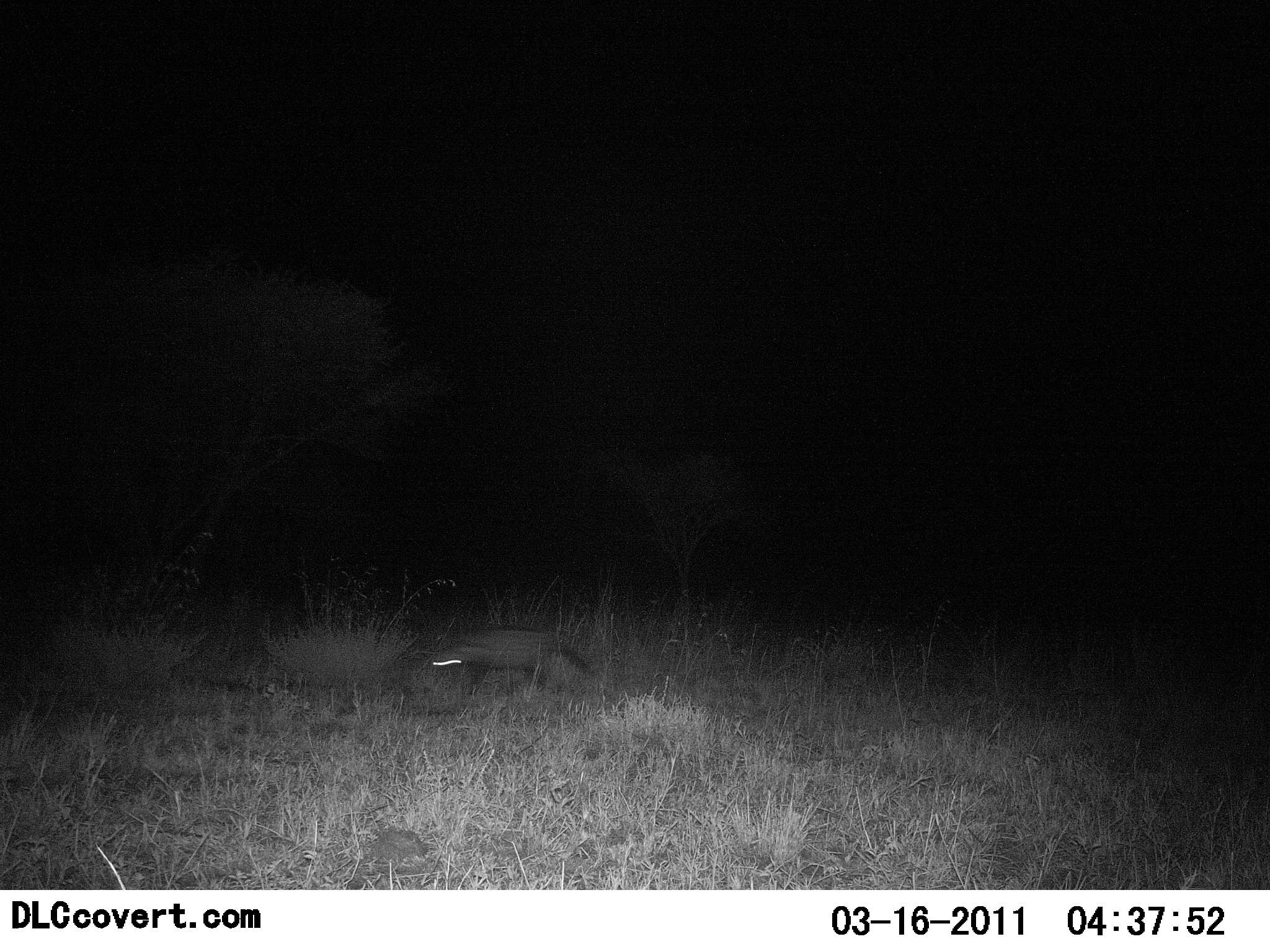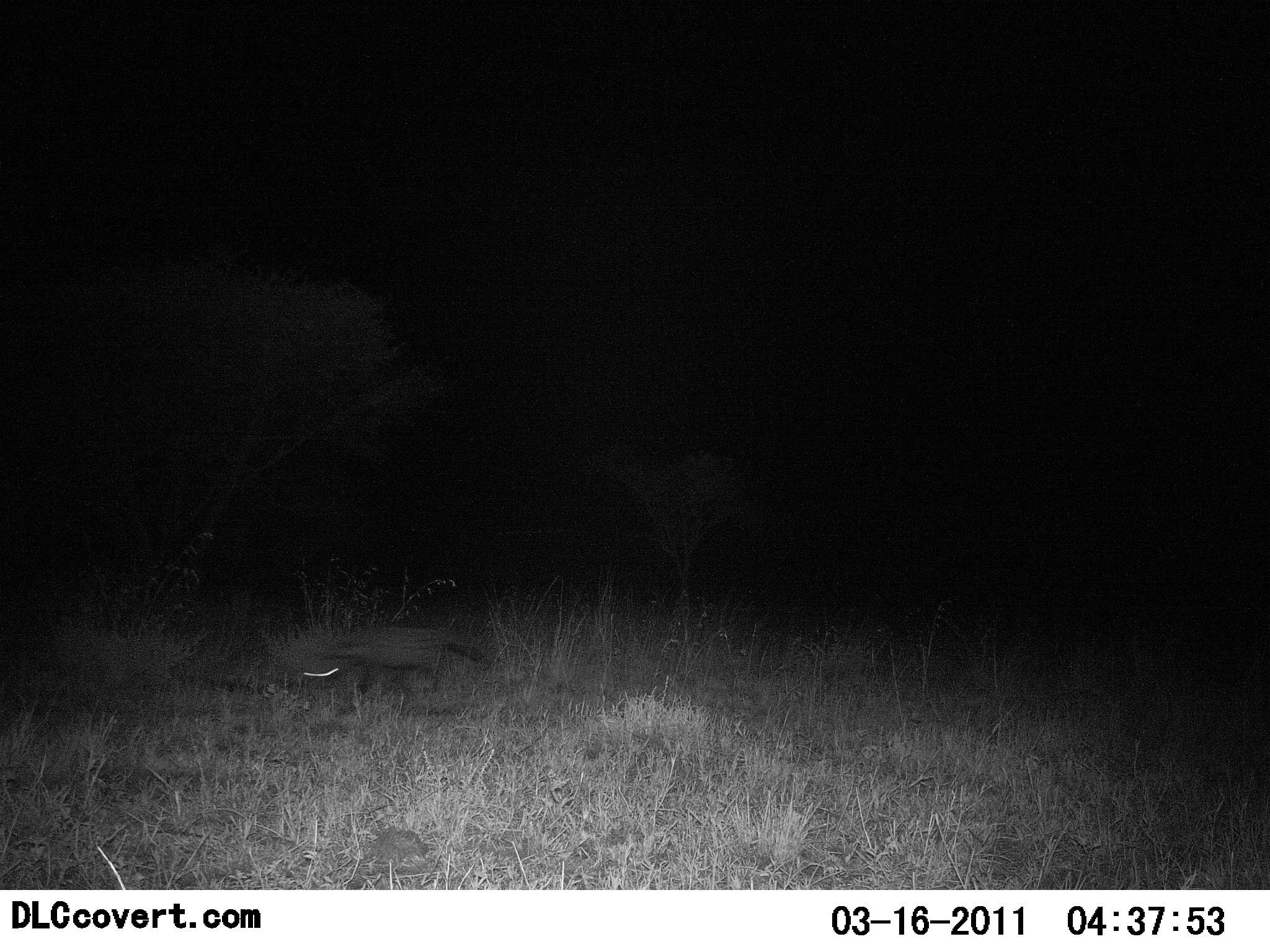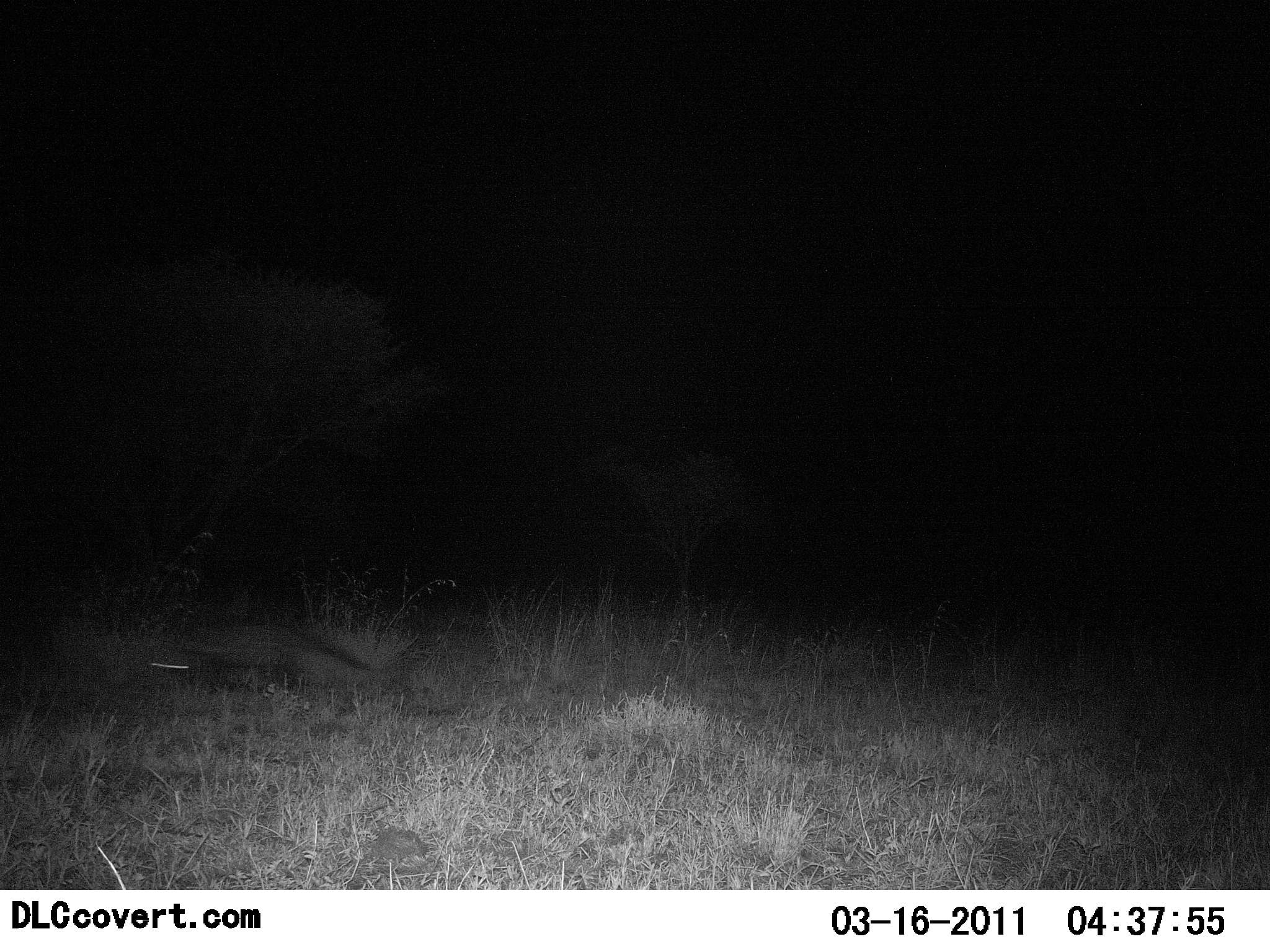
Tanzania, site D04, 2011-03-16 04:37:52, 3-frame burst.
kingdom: Animalia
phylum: Chordata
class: Mammalia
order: Artiodactyla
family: Suidae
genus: Phacochoerus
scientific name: Phacochoerus africanus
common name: warthog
Warthog (Phacochoerus africanus), count 1. Behavior (volunteer vote fractions): standing 0%, resting 0%, moving 100%, interacting 0%. Young present (vote fraction): 0%. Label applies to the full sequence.